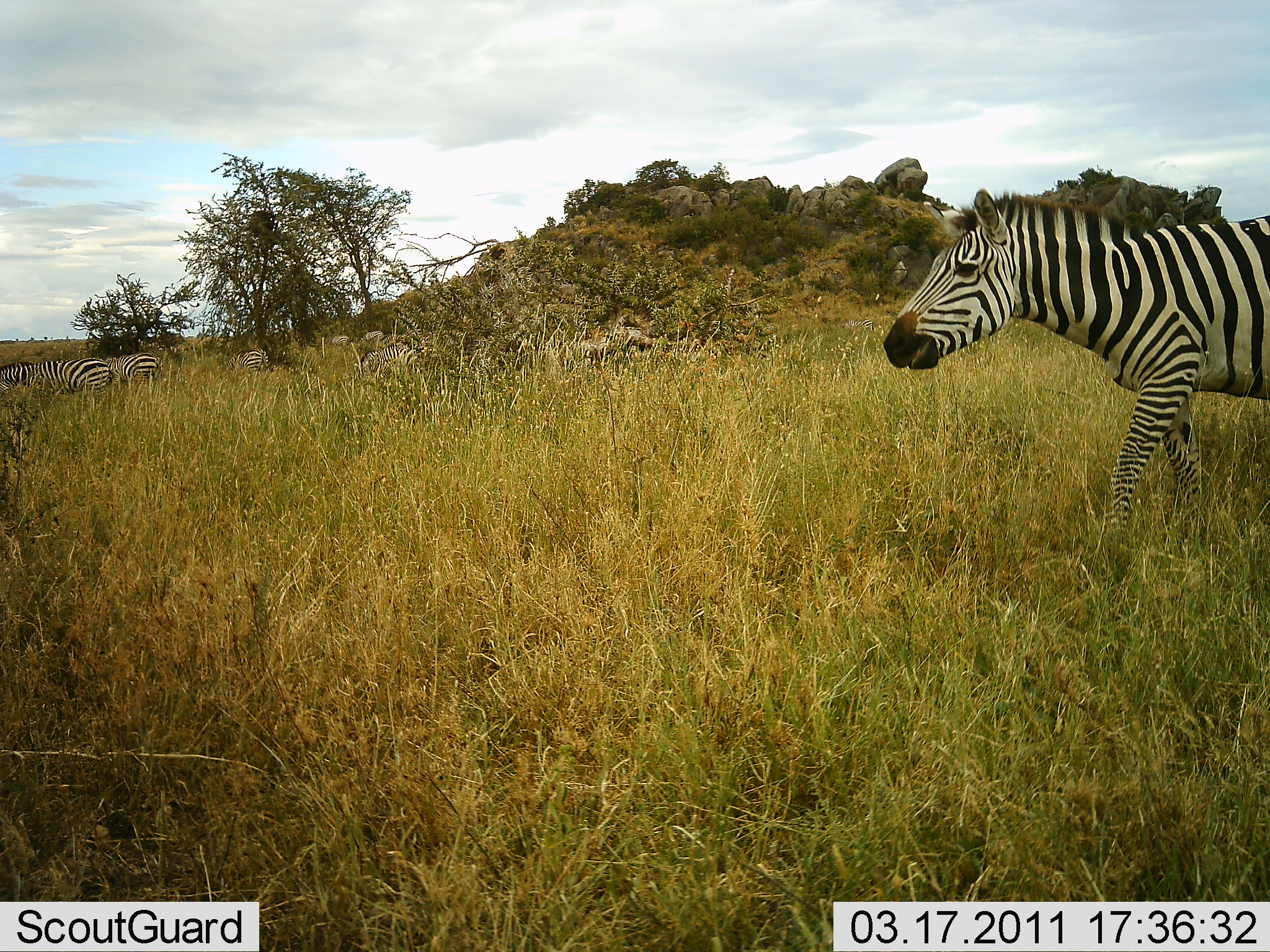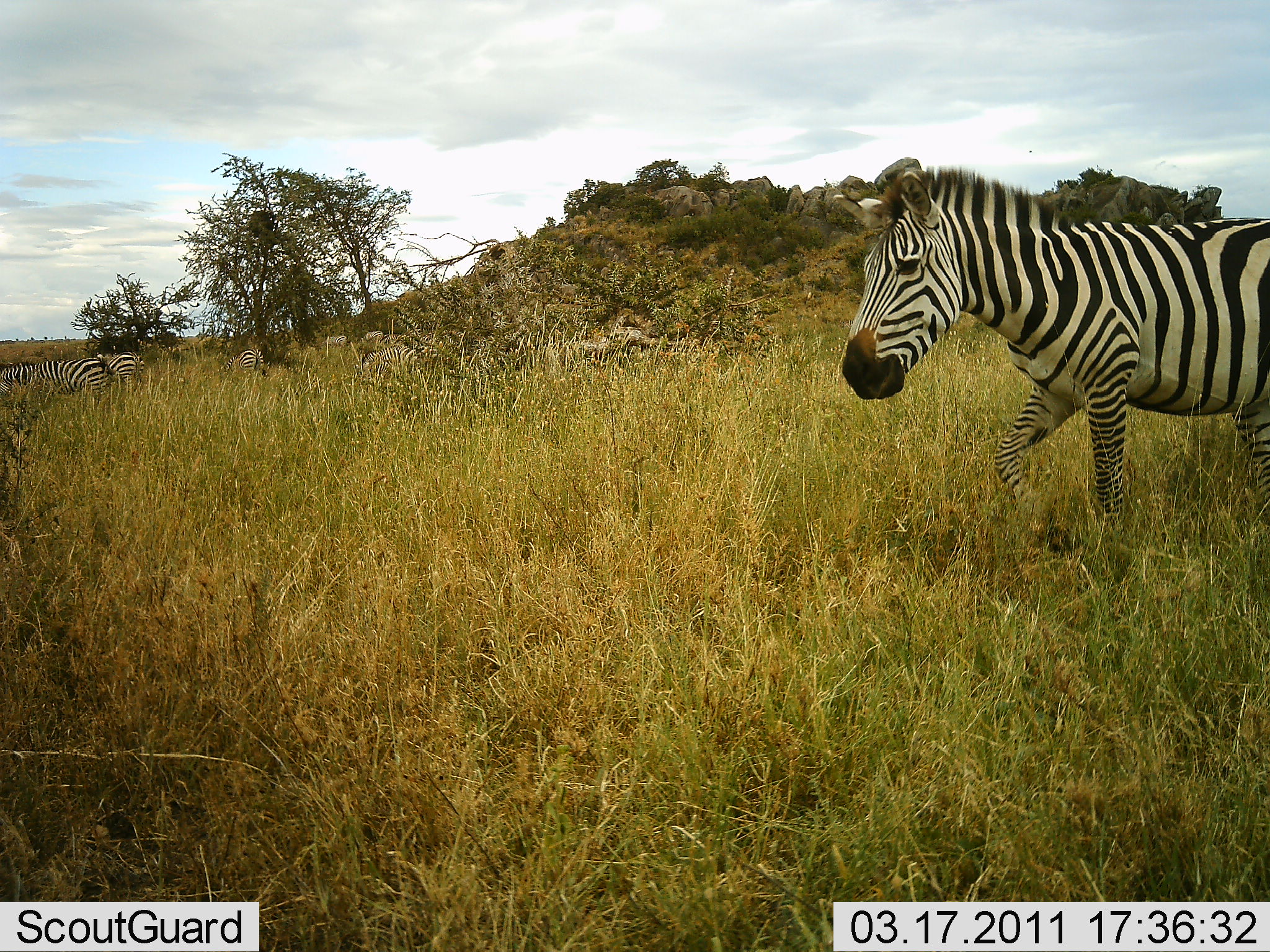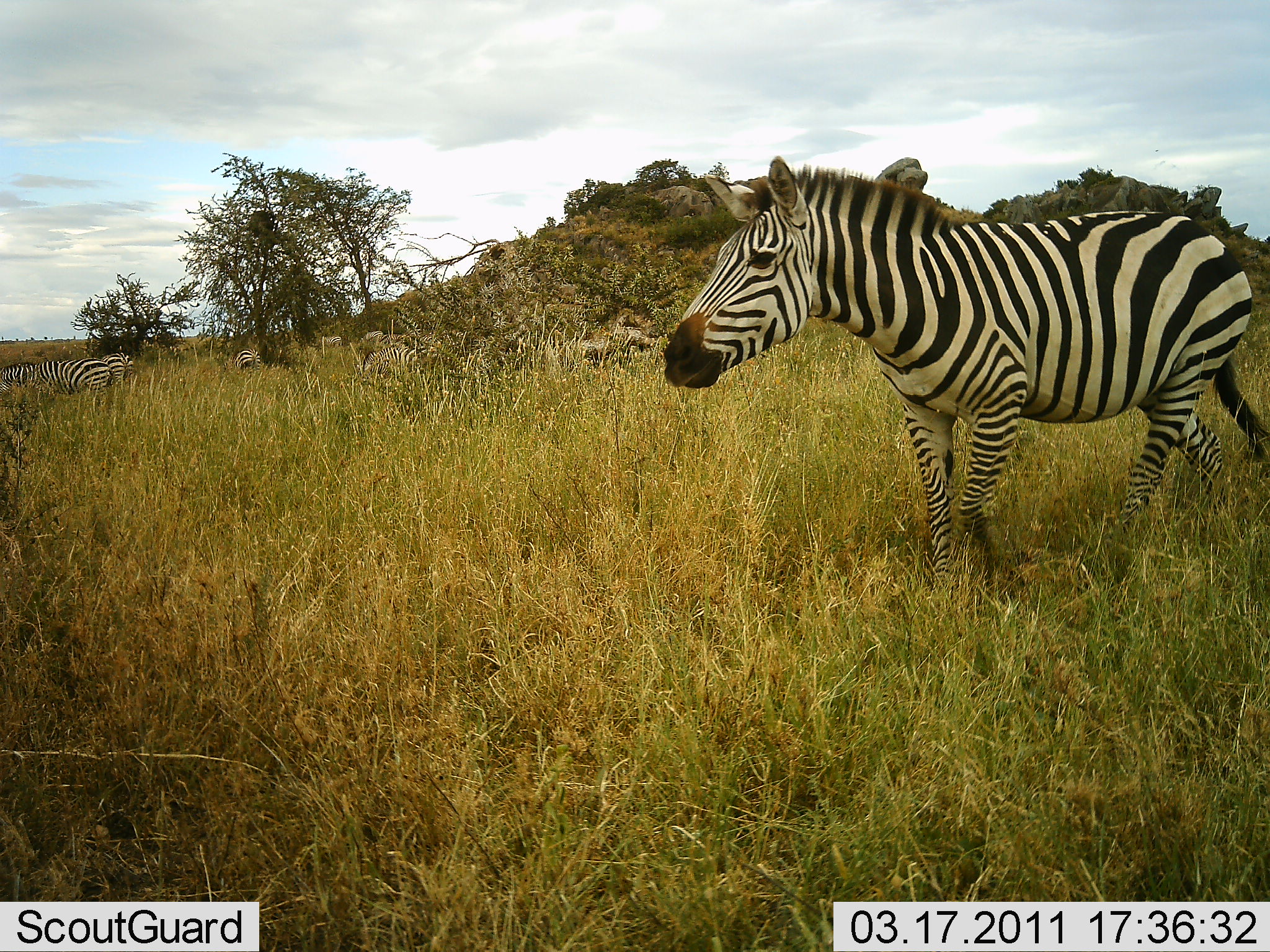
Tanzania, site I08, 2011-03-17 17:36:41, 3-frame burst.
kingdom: Animalia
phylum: Chordata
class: Mammalia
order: Perissodactyla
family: Equidae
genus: Equus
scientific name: Equus quagga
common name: plains zebra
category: zebra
Zebra (plains zebra) (Equus quagga), count 5. Behavior (volunteer vote fractions): standing 40%, resting 0%, moving 90%, interacting 0%. Young present (vote fraction): 10%. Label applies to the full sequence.